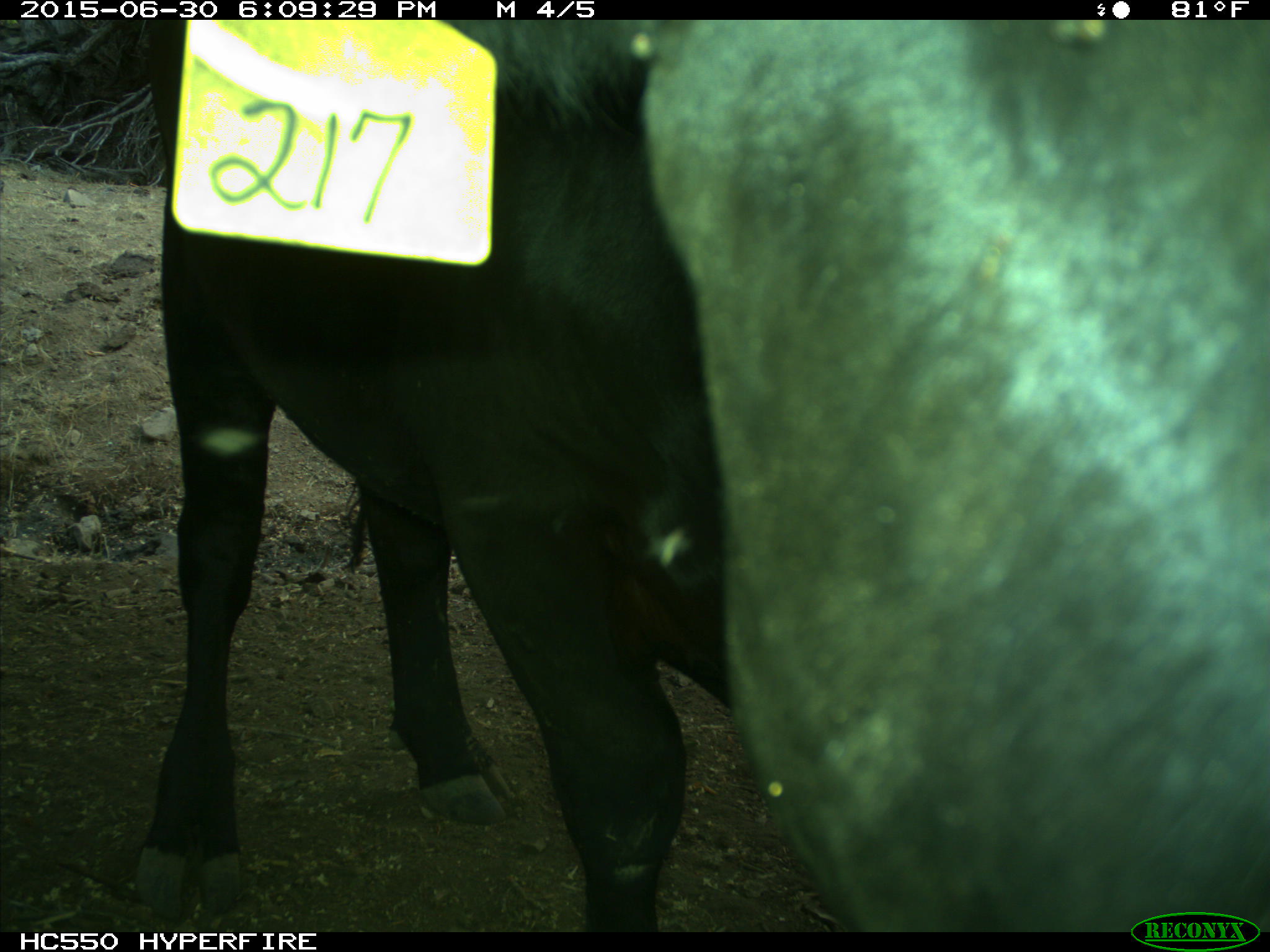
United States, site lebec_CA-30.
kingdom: Animalia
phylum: Chordata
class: Mammalia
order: Artiodactyla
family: Bovidae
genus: Bos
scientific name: Bos taurus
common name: domestic cow